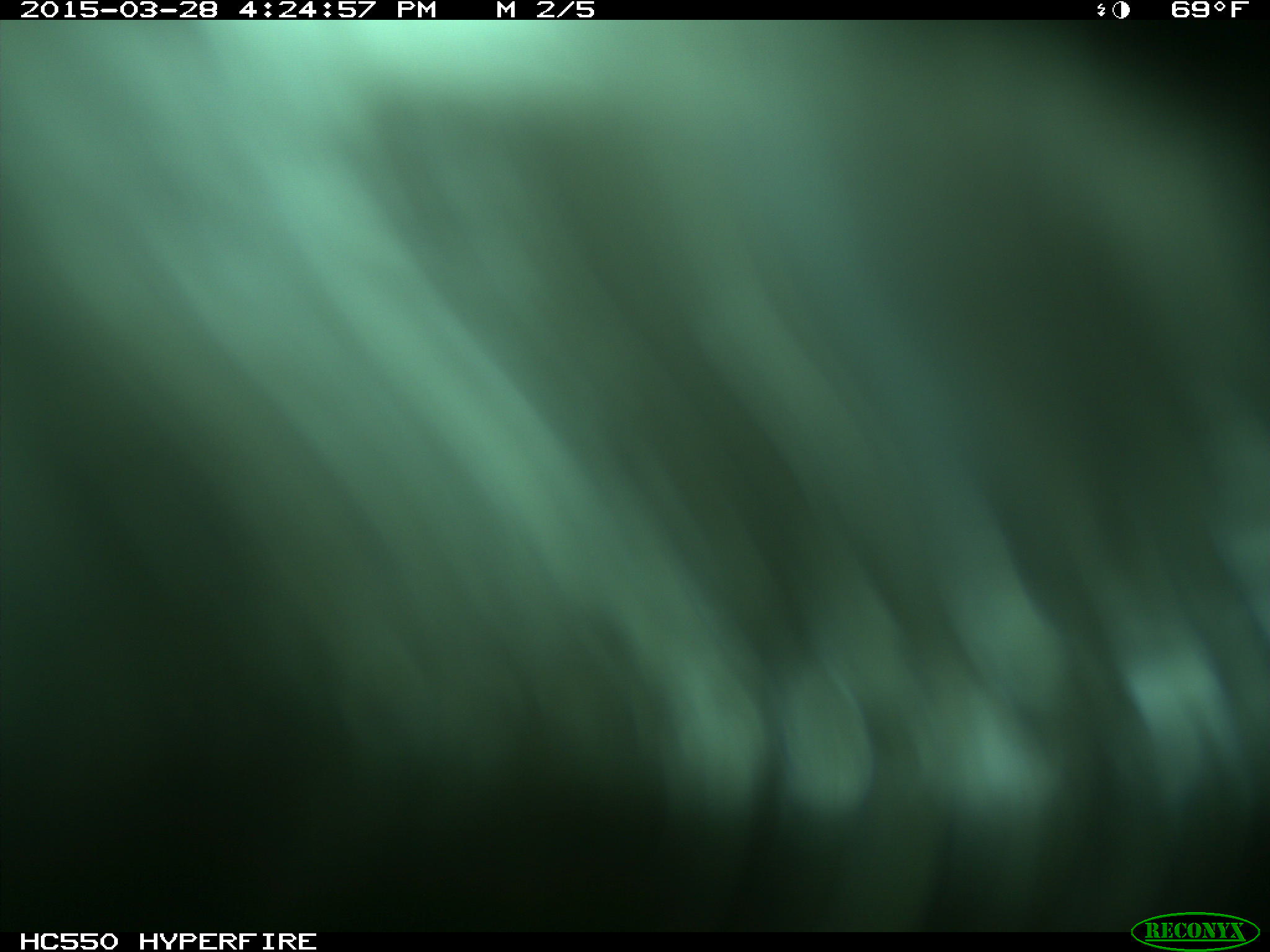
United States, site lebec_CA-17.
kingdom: Animalia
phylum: Chordata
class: Mammalia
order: Artiodactyla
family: Bovidae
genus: Bos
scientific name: Bos taurus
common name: domestic cow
Bos taurus (domestic cow).